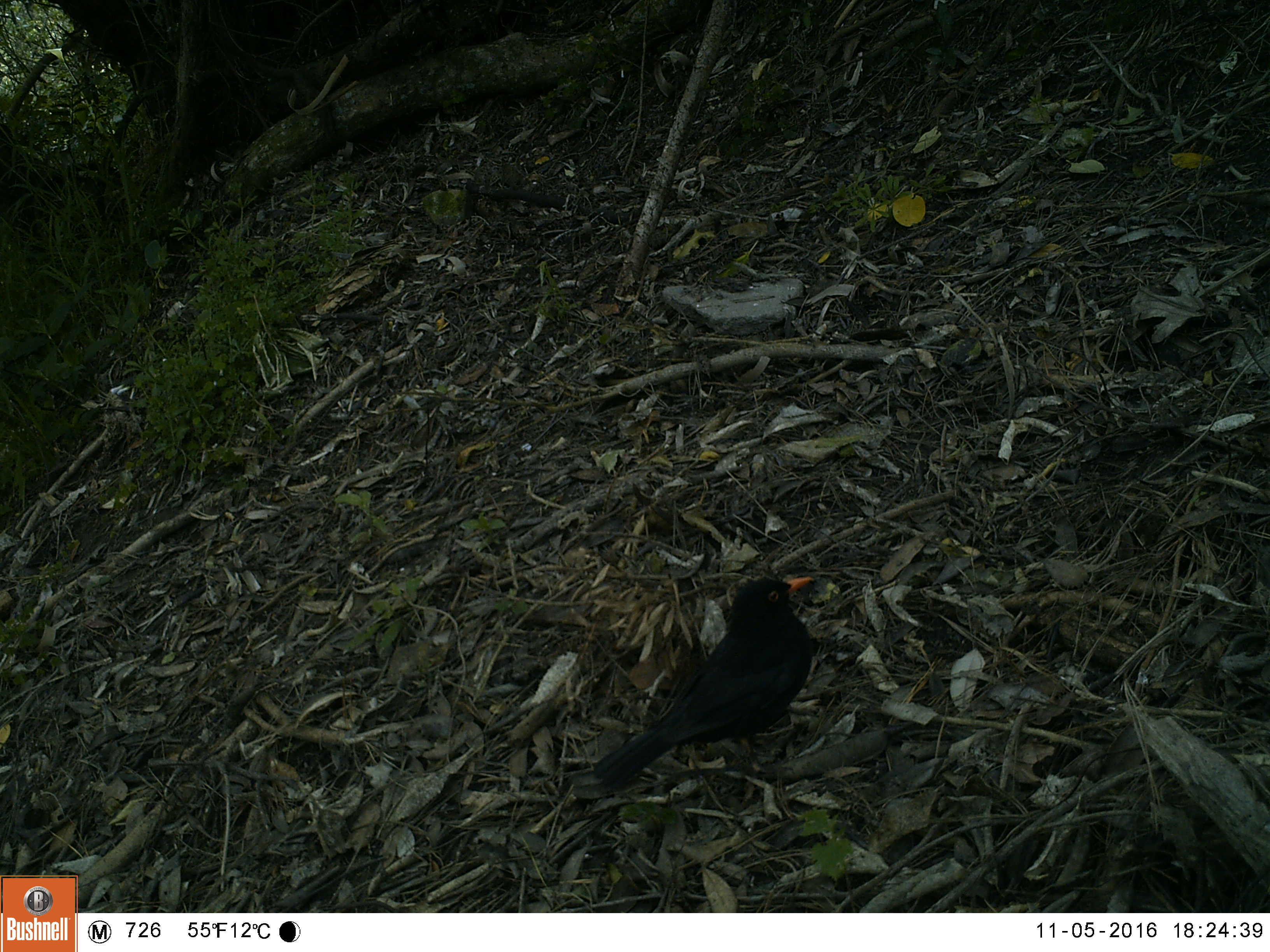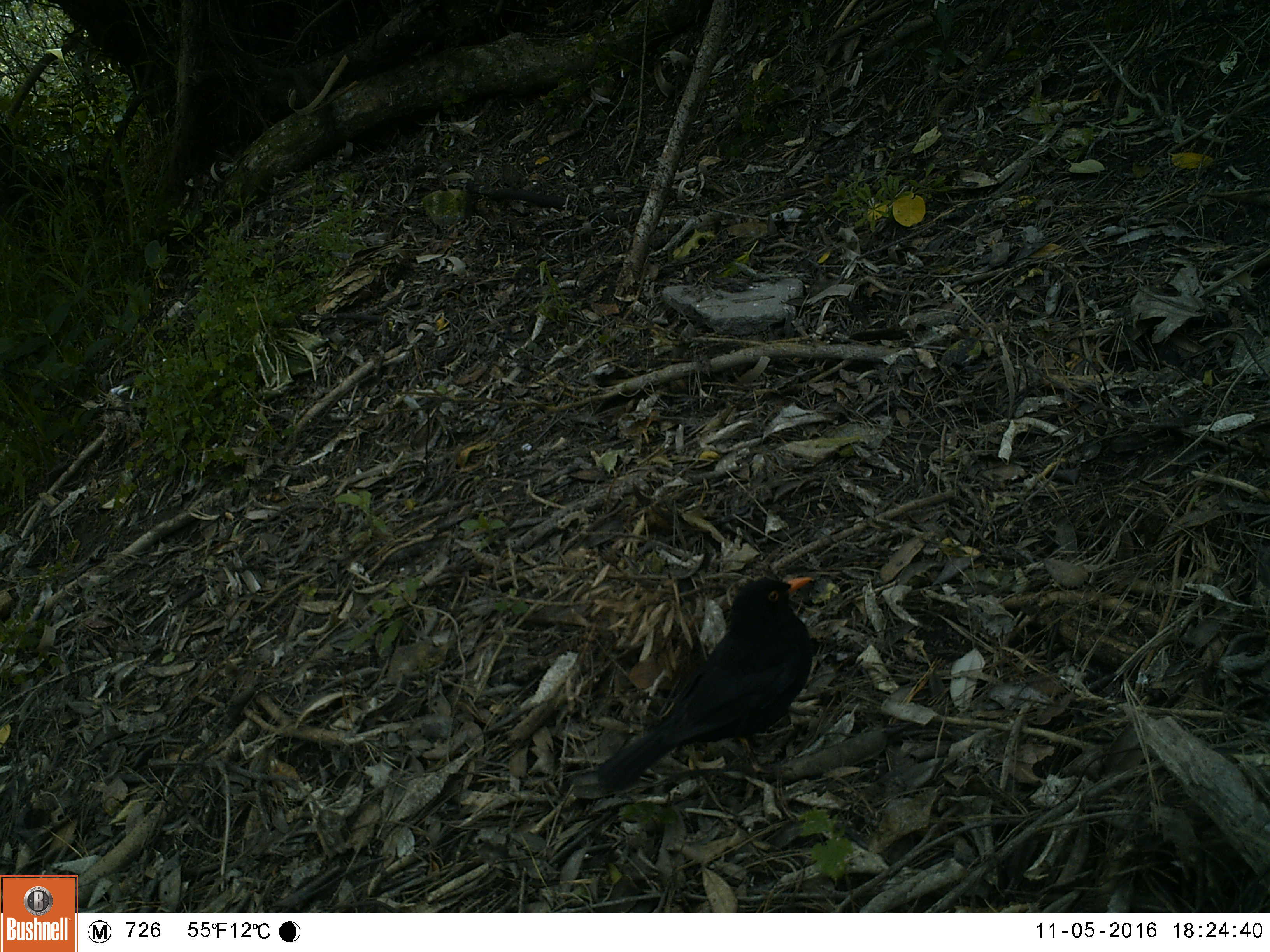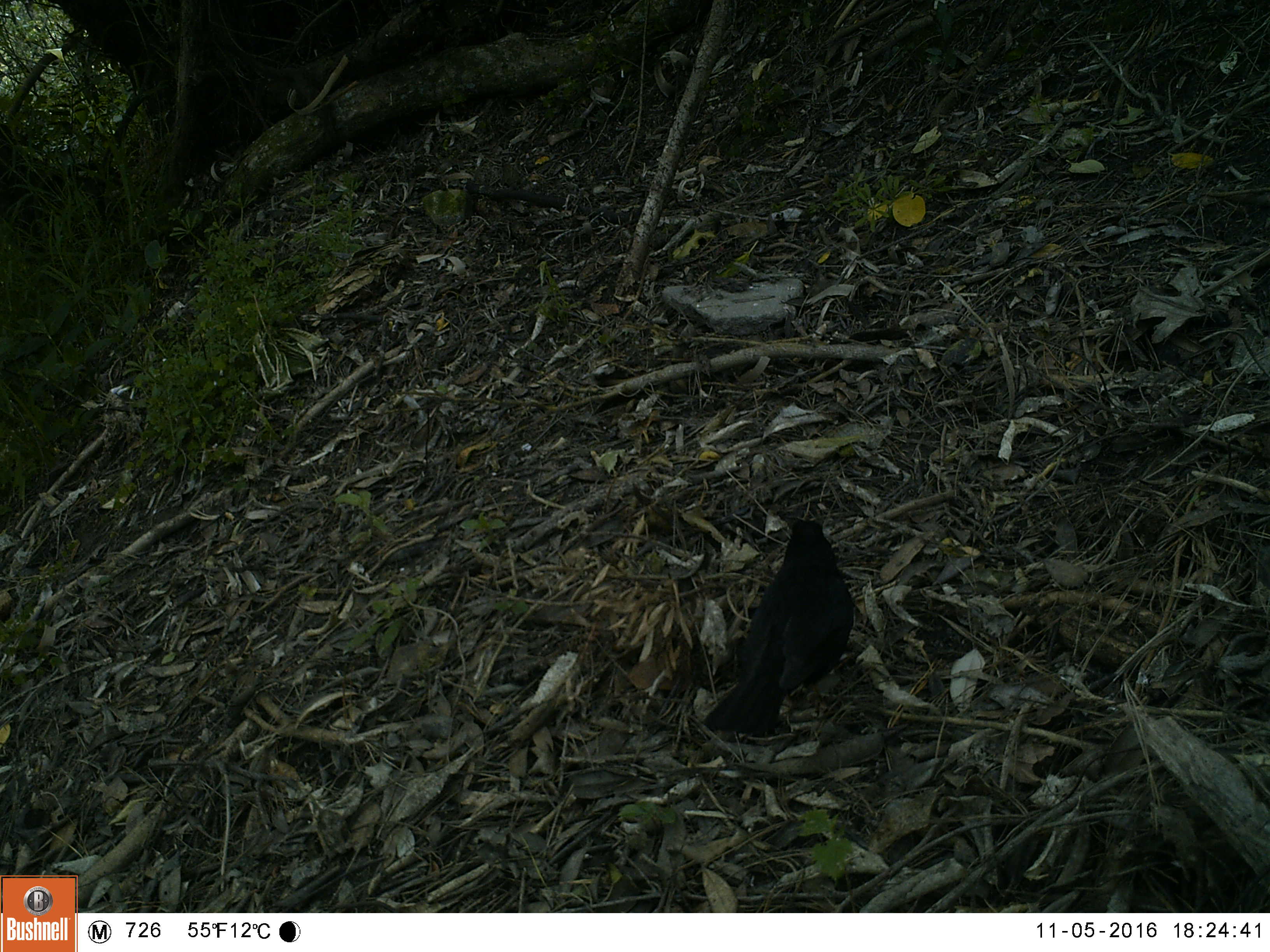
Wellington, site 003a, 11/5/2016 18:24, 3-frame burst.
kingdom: Animalia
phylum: Chordata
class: Aves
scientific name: Aves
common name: bird